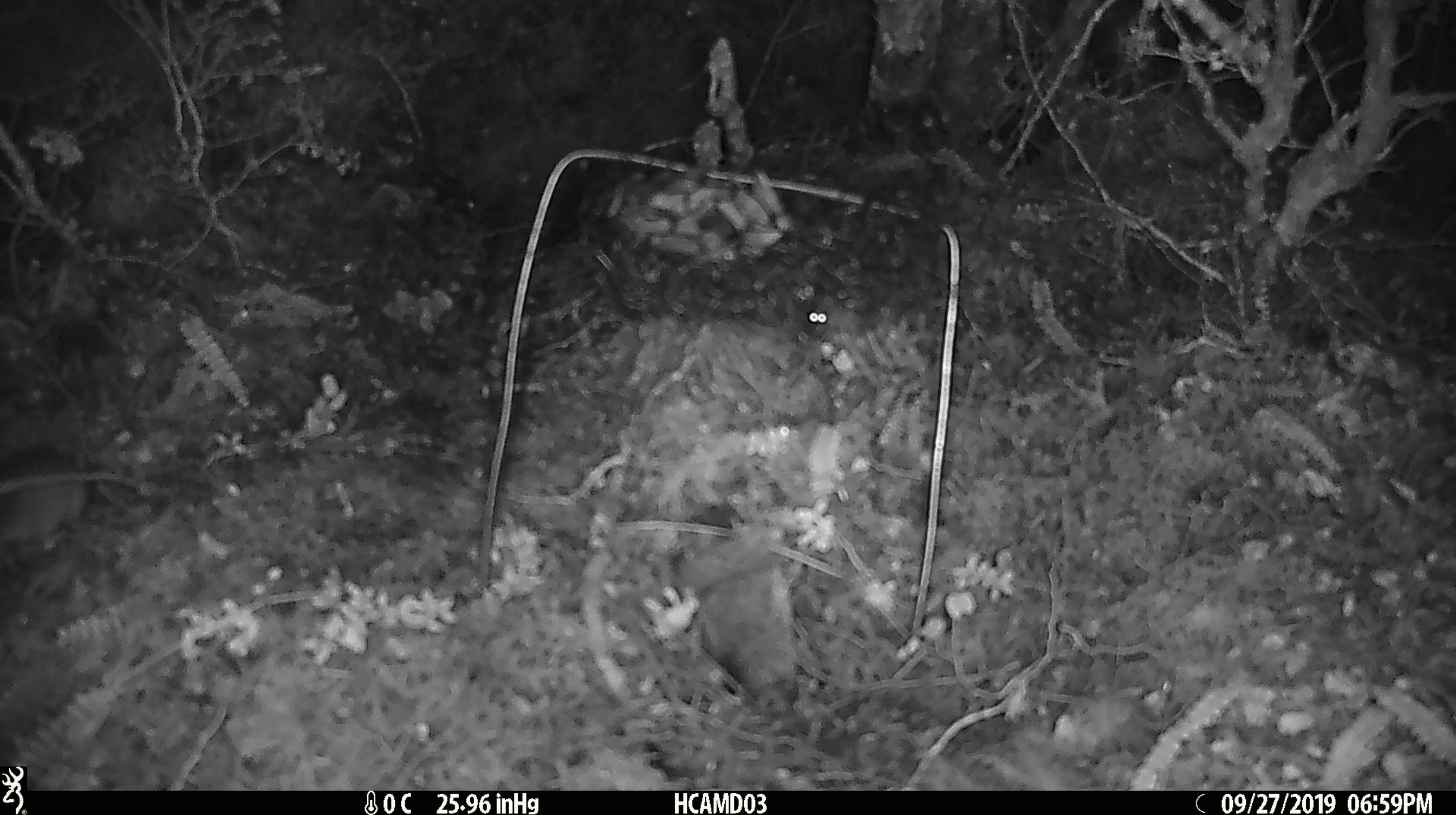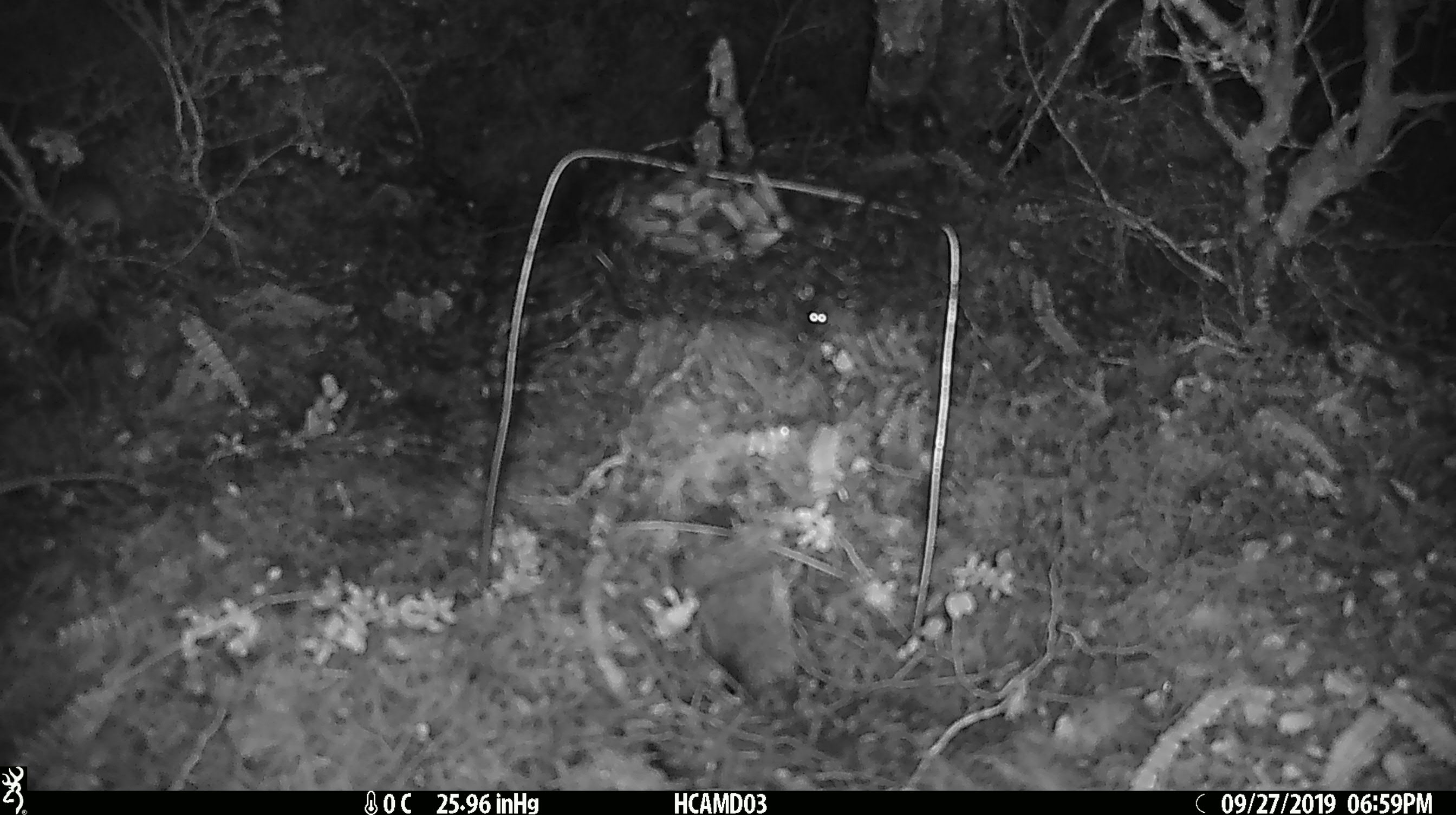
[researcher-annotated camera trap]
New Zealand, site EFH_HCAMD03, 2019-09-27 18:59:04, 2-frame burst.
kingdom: Animalia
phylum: Chordata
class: Mammalia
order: Rodentia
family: Muridae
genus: Mus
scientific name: Mus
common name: mouse